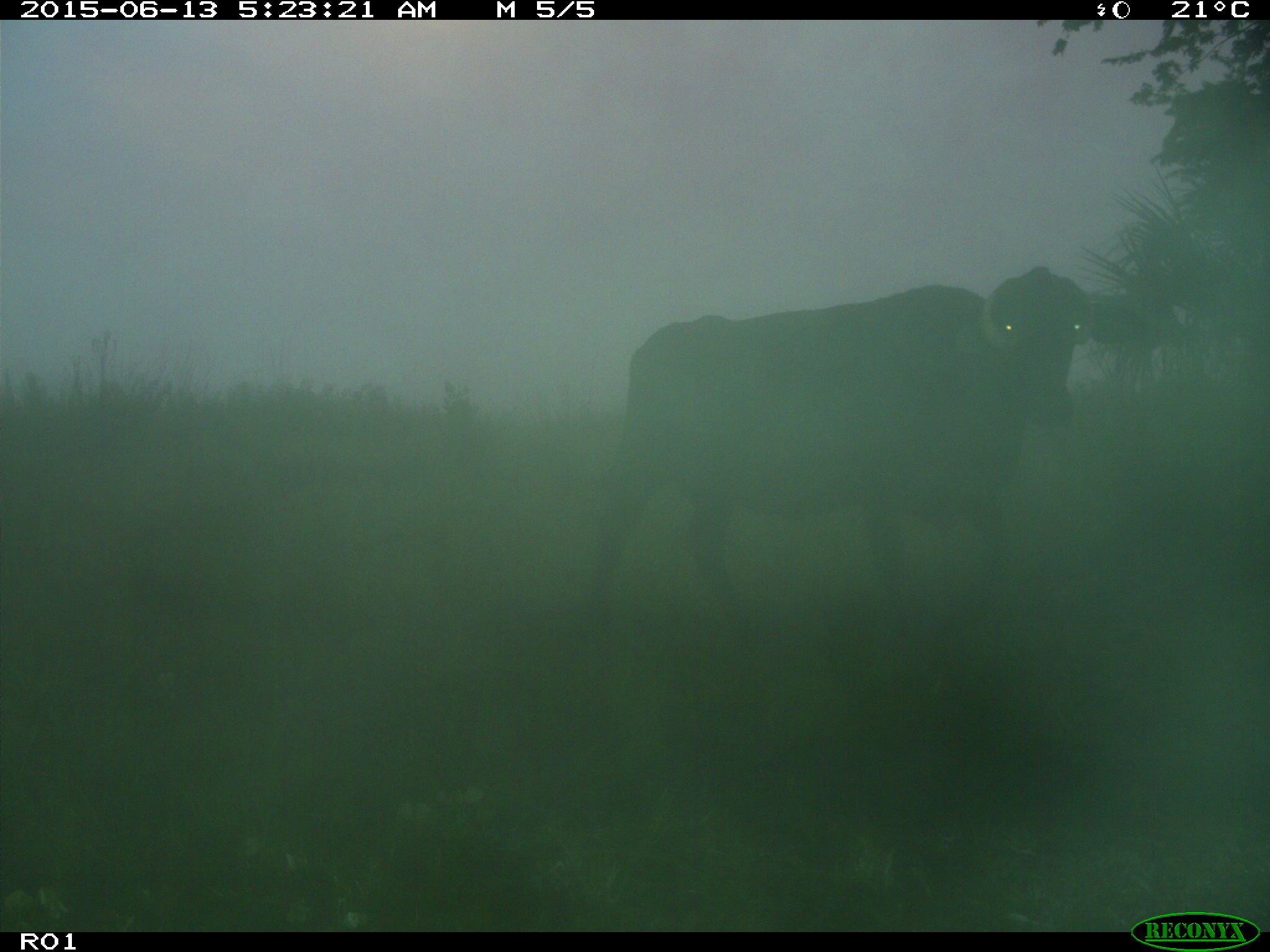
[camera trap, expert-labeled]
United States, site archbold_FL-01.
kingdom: Animalia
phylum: Chordata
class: Mammalia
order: Artiodactyla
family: Bovidae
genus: Bos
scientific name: Bos taurus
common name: domestic cow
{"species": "Bos taurus (domestic cow)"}